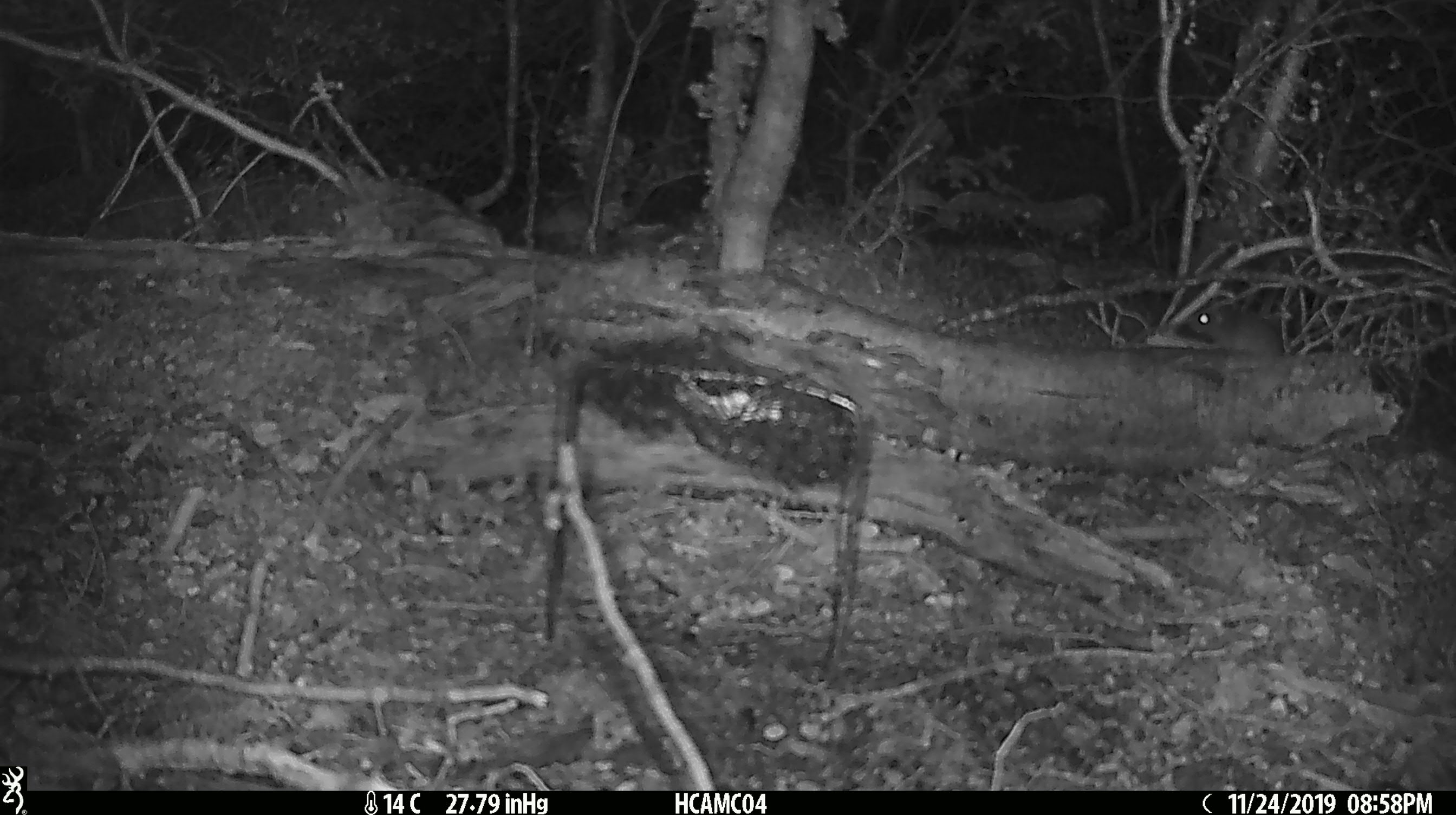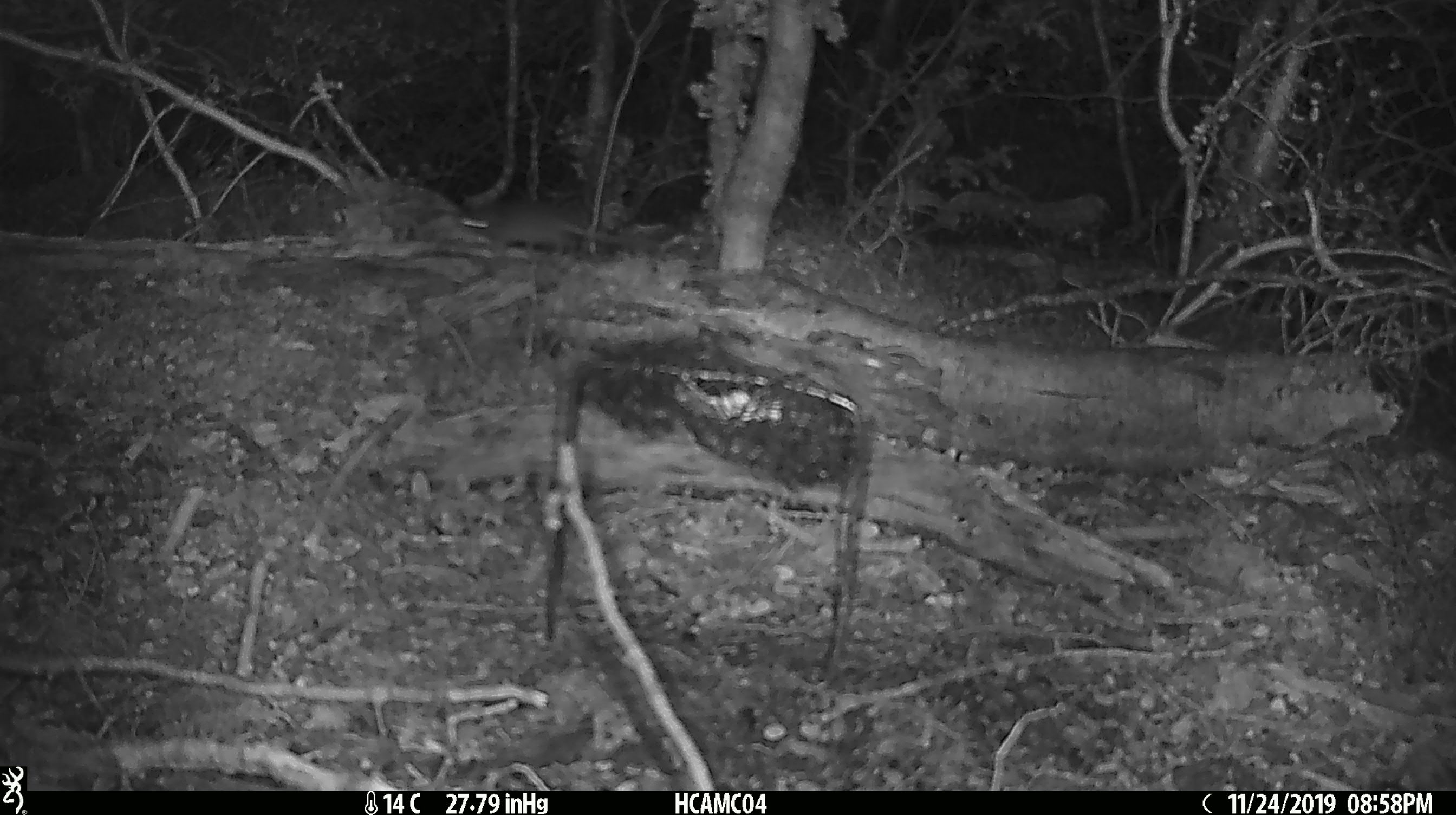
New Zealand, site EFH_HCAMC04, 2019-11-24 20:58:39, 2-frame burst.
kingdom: Animalia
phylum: Chordata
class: Mammalia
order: Rodentia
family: Muridae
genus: Mus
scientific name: Mus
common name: mouse